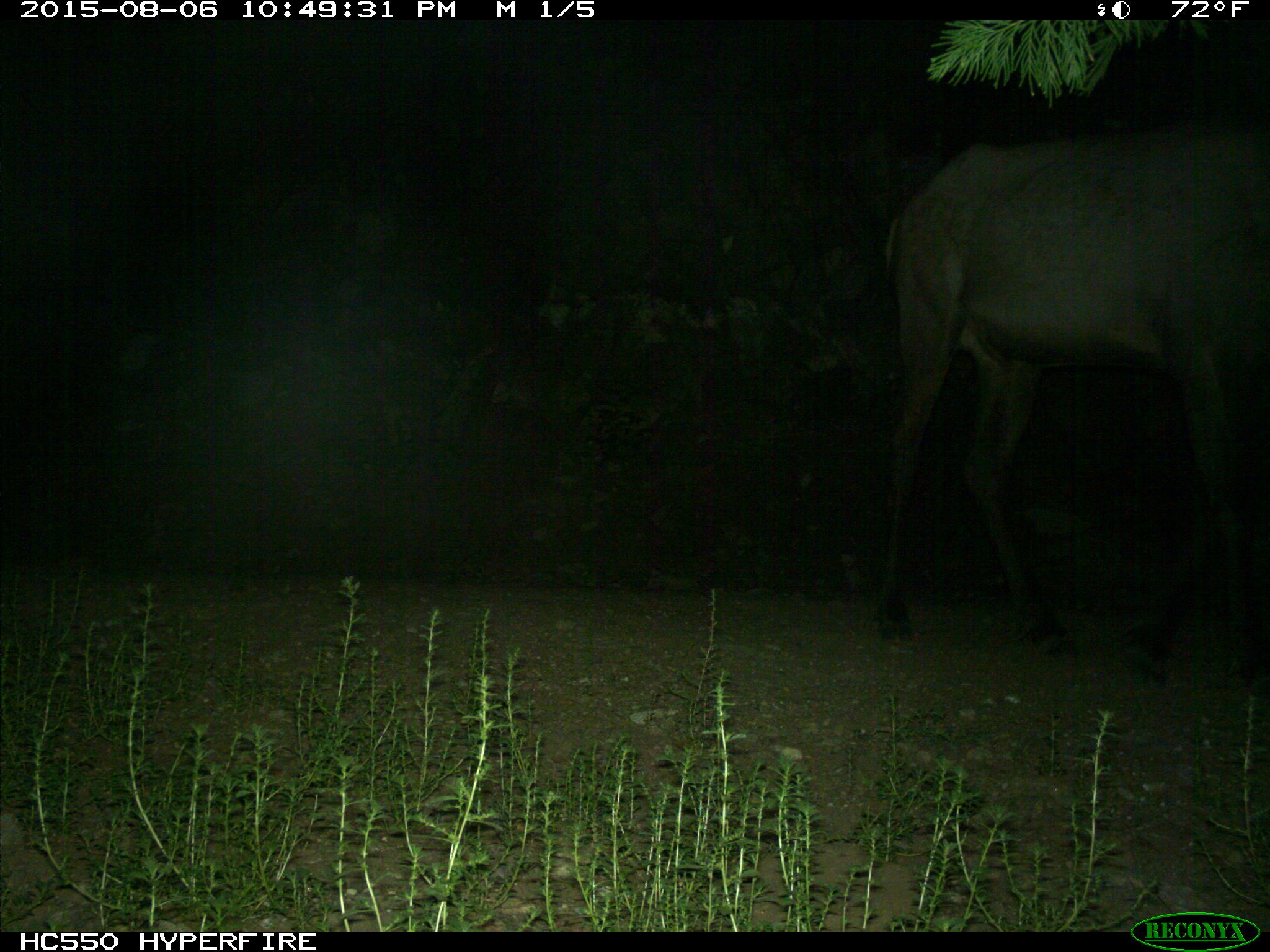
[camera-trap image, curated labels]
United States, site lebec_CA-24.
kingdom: Animalia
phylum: Chordata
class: Mammalia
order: Artiodactyla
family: Cervidae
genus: Cervus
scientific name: Cervus canadensis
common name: elk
Cervus canadensis (elk).